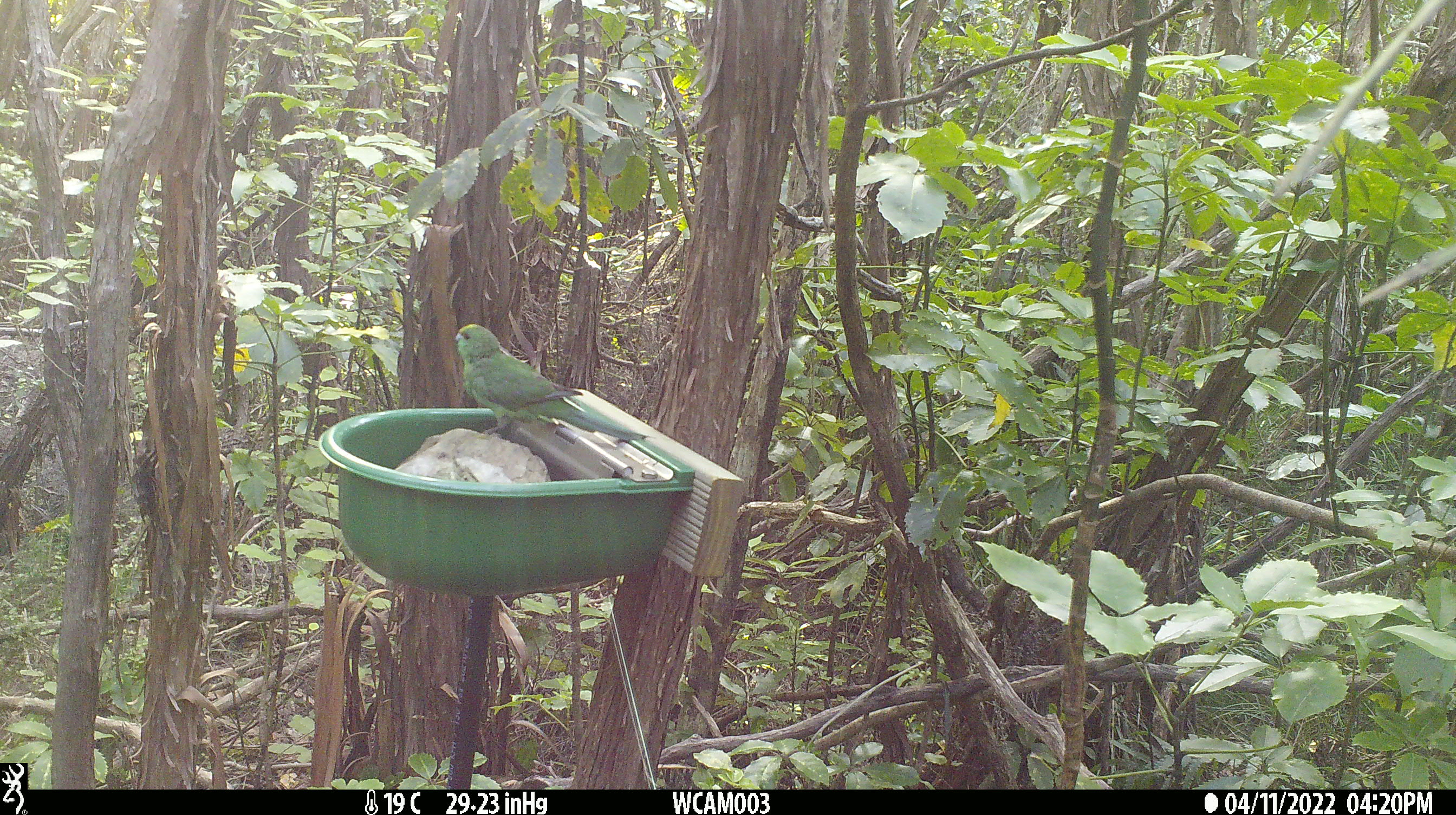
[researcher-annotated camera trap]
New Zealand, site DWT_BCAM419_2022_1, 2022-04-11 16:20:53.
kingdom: Animalia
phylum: Chordata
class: Aves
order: Psittaciformes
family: Psittaculidae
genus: Cyanoramphus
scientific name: Cyanoramphus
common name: parakeet